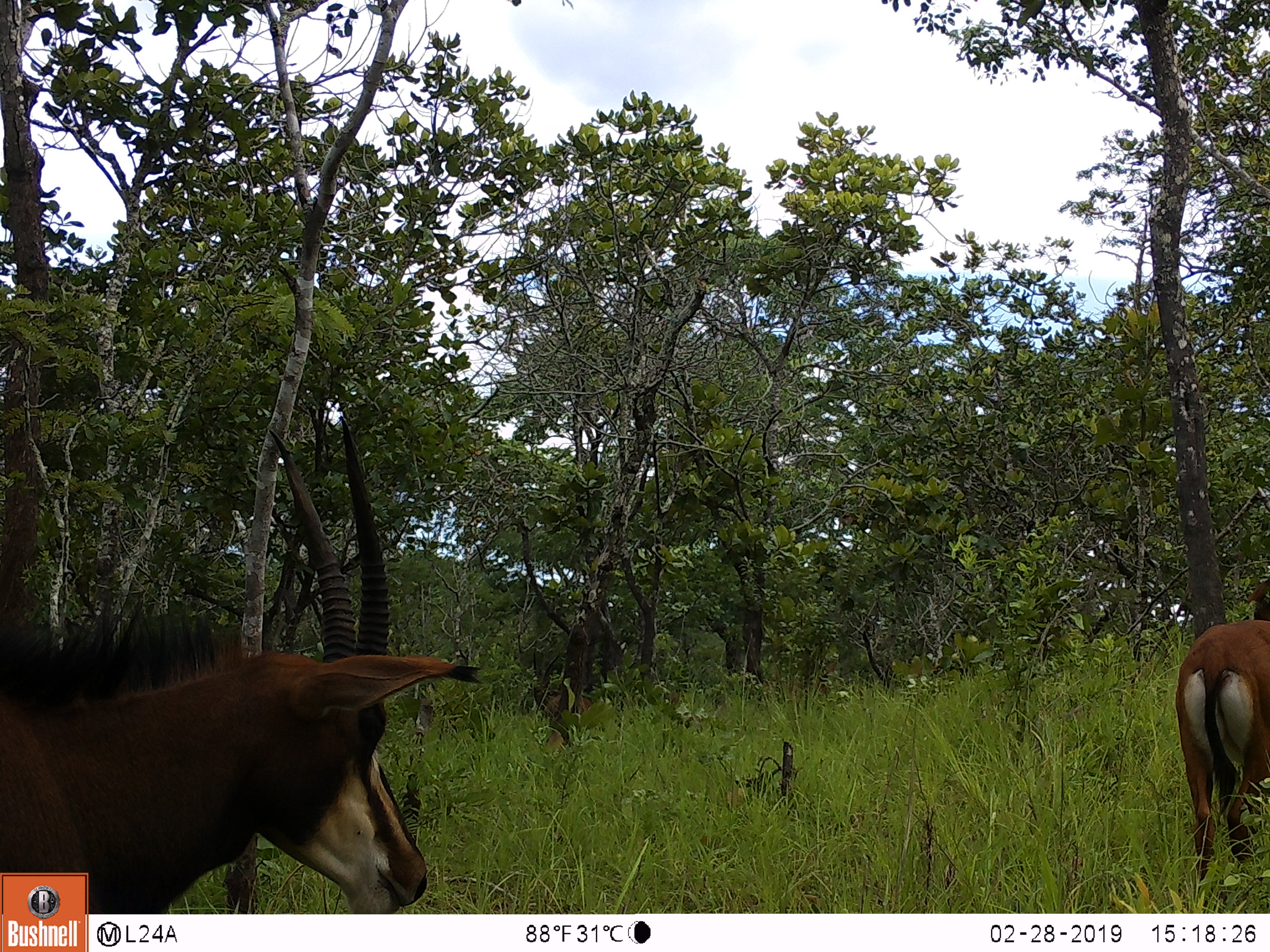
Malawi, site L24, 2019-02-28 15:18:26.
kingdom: Animalia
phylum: Chordata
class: Mammalia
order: Artiodactyla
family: Bovidae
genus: Hippotragus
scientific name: Hippotragus niger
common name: sable antelope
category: sable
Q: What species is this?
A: Sable (sable antelope) (Hippotragus niger).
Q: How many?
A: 2.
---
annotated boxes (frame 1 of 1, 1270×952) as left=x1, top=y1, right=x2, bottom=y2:
sable: left=93, top=411, right=494, bottom=911; left=1162, top=556, right=1268, bottom=891